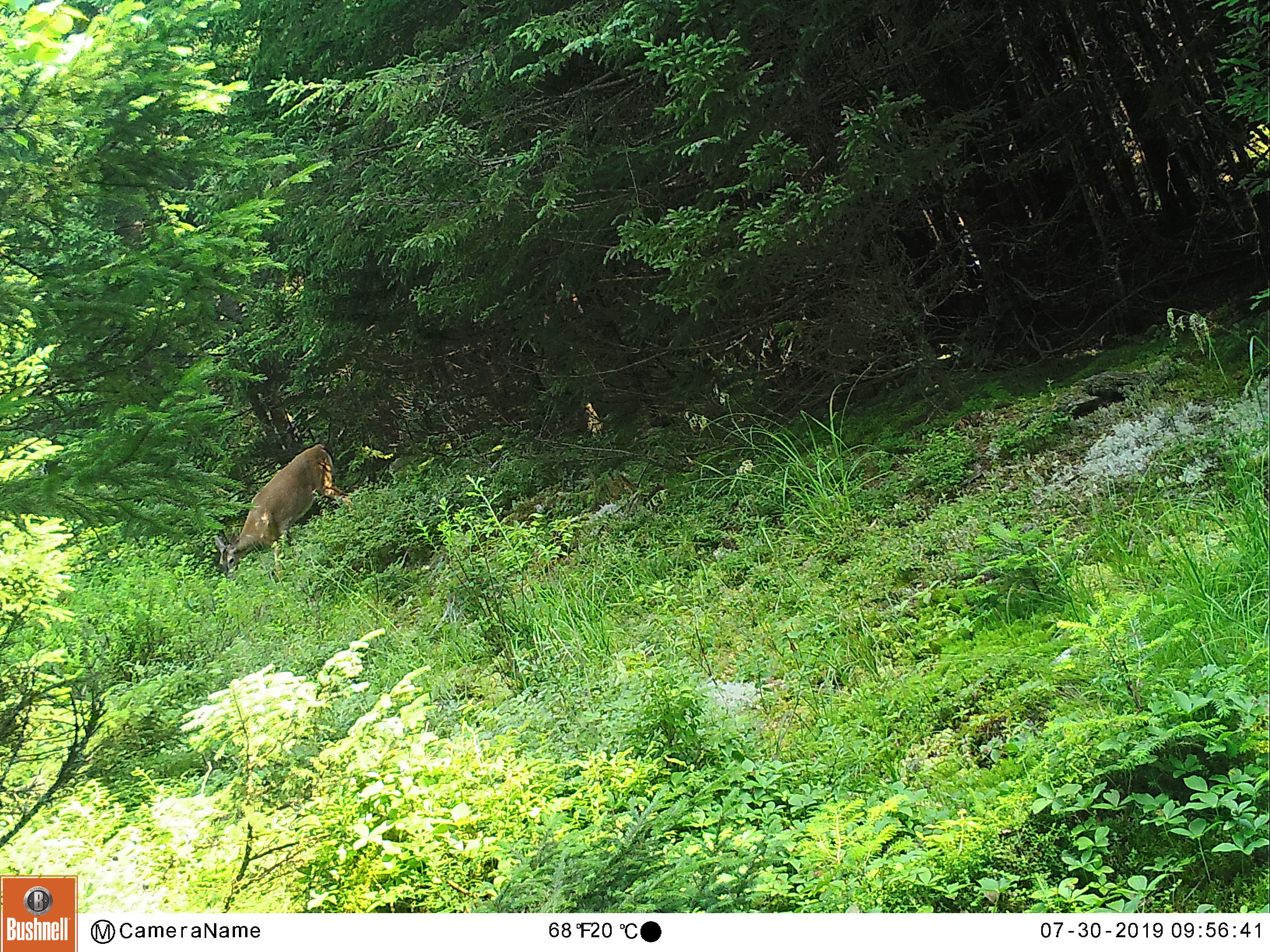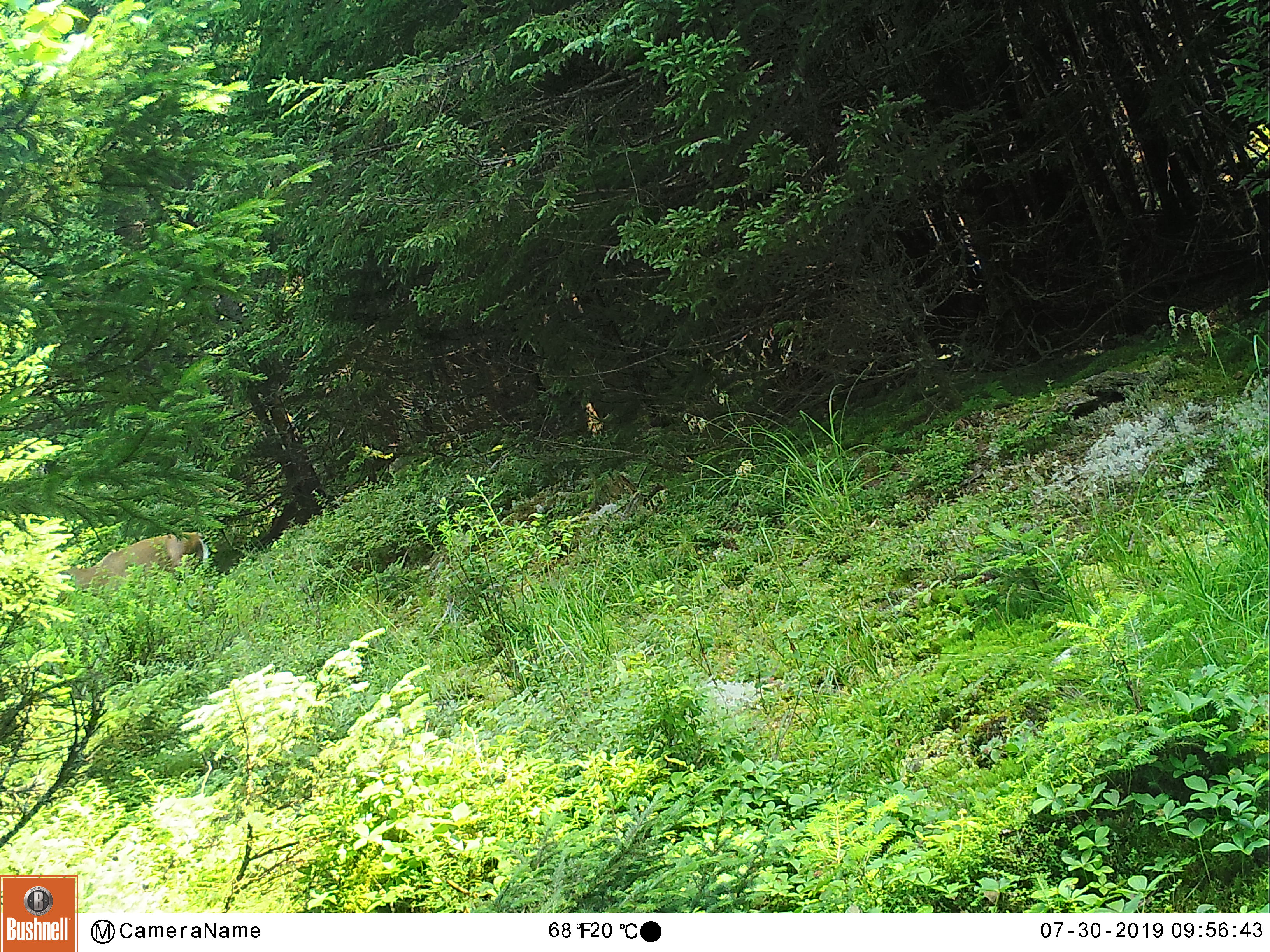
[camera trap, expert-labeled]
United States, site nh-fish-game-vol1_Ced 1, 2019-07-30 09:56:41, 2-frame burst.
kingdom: Animalia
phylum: Chordata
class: Mammalia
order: Artiodactyla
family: Cervidae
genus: Odocoileus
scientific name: Odocoileus virginianus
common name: white-tailed deer